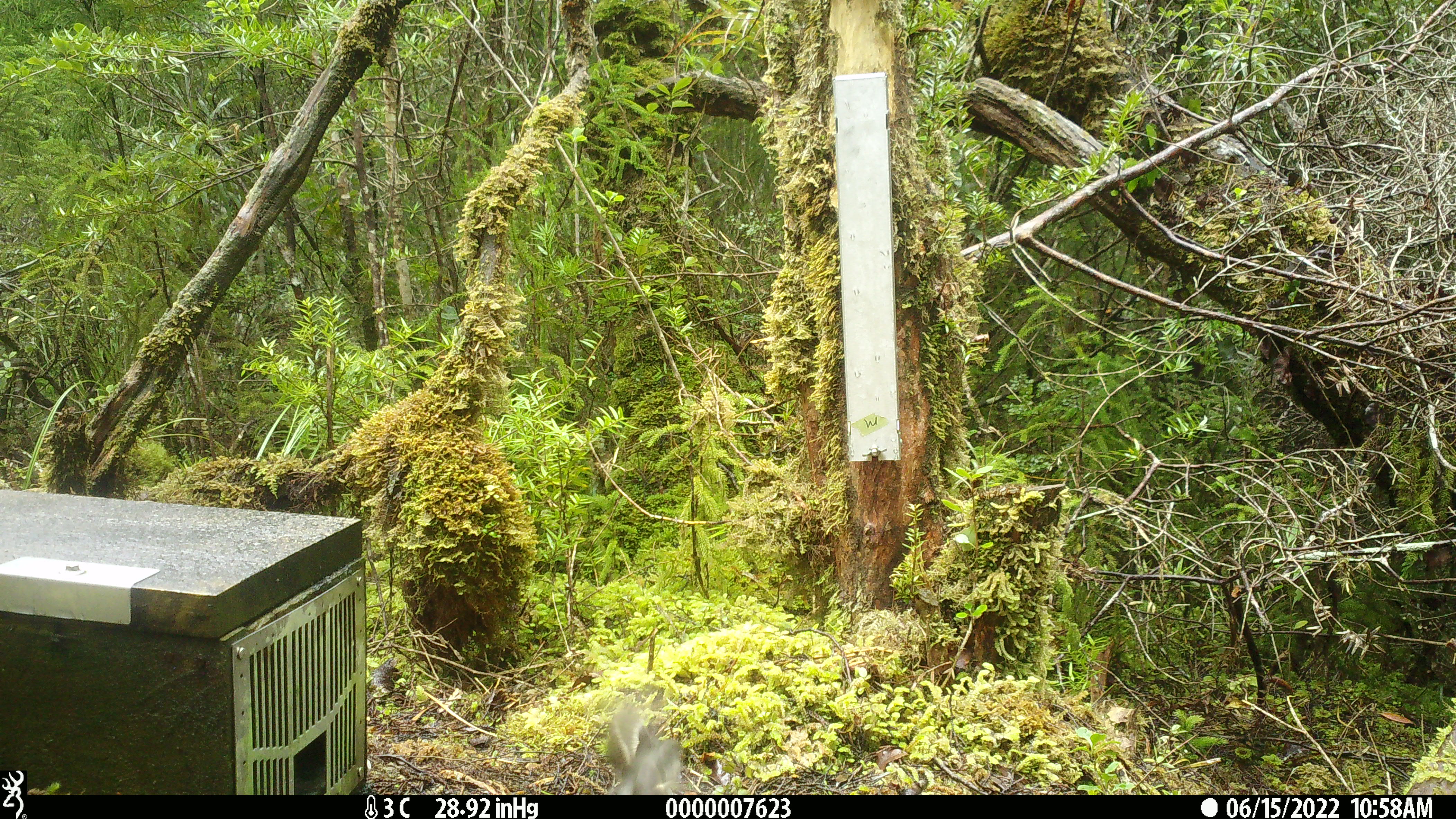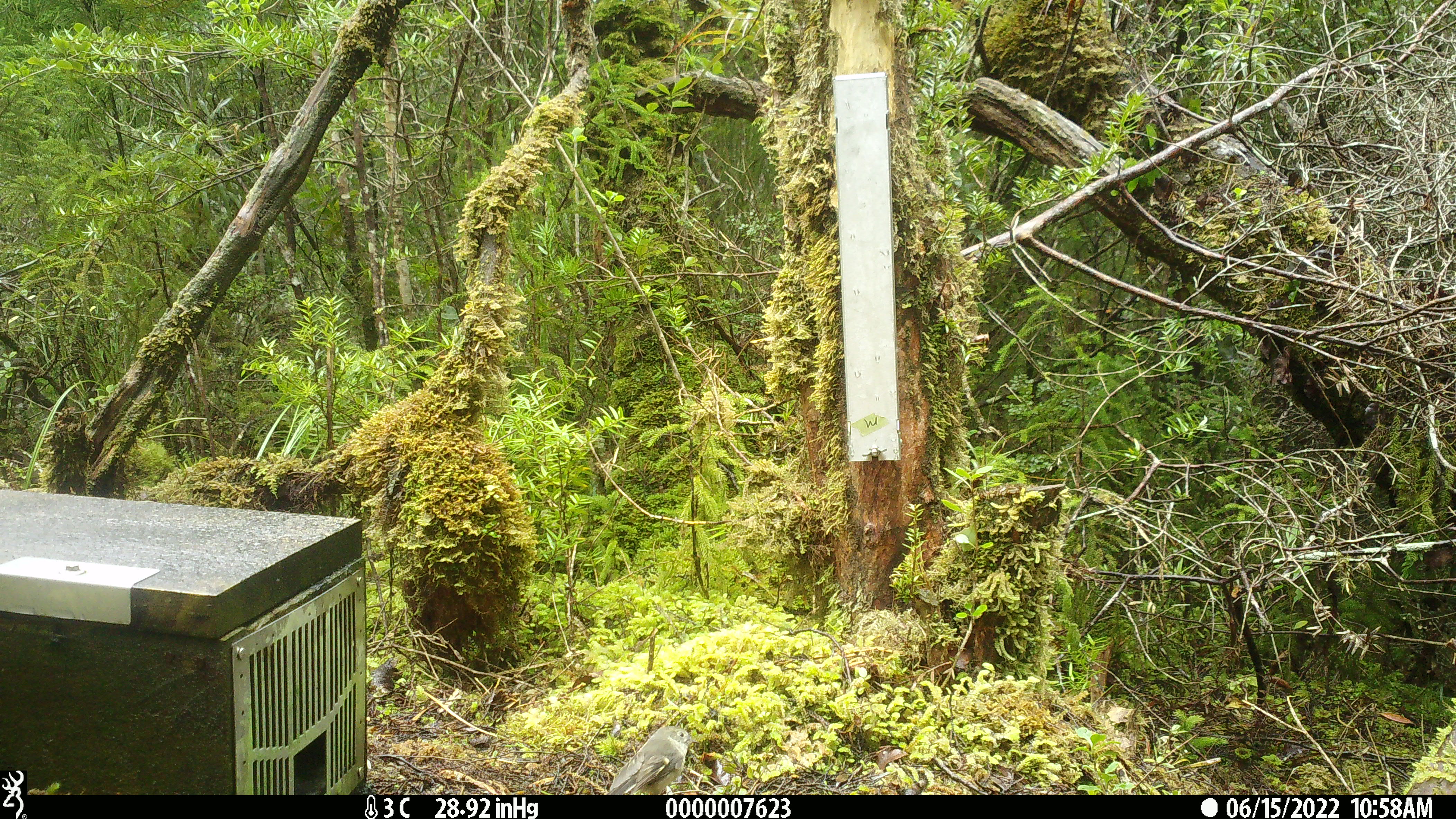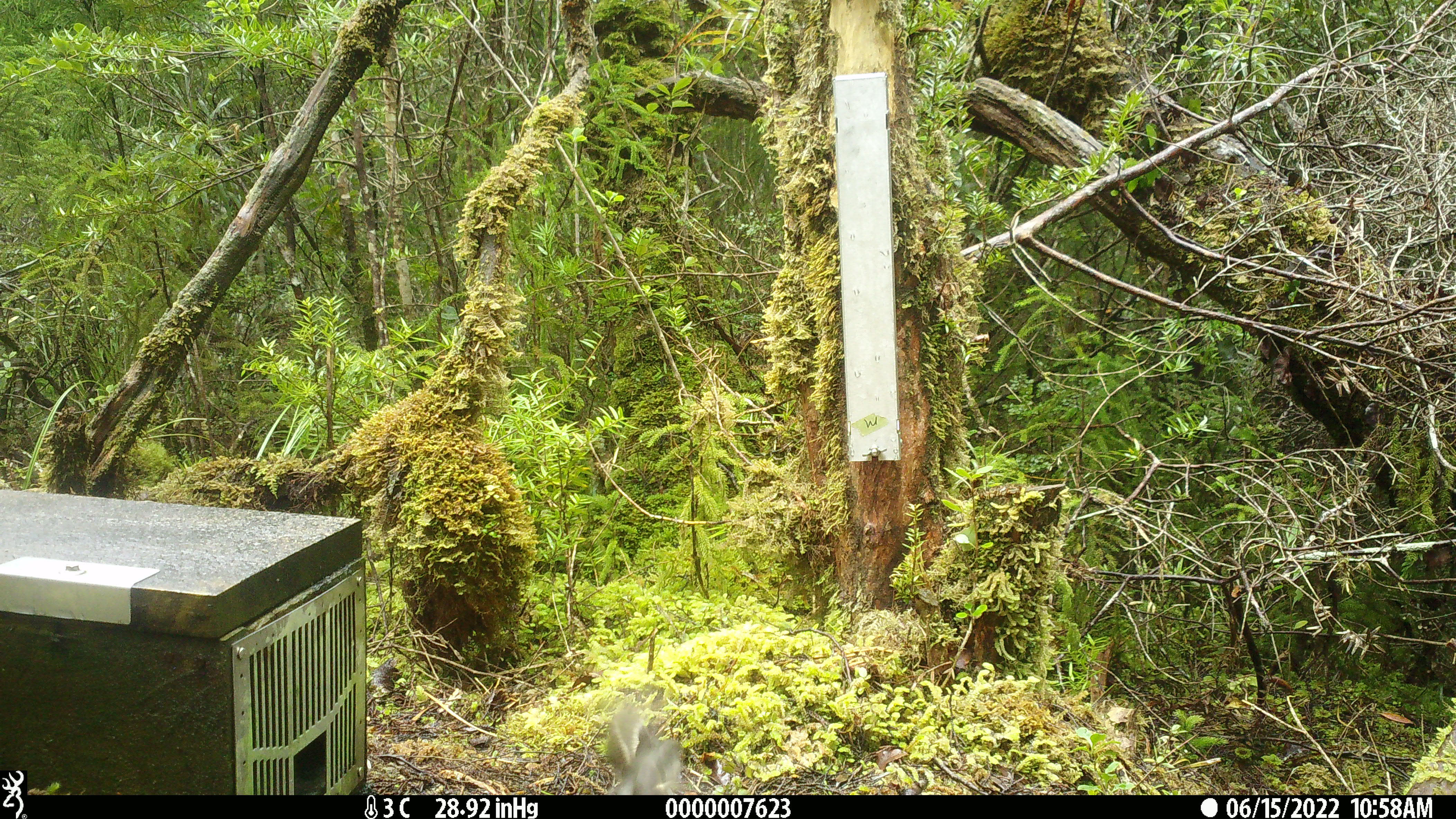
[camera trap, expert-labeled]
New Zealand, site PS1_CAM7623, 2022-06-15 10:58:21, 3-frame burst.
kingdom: Animalia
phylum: Chordata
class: Aves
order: Passeriformes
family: Petroicidae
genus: Petroica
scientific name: Petroica macrocephala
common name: tomtit